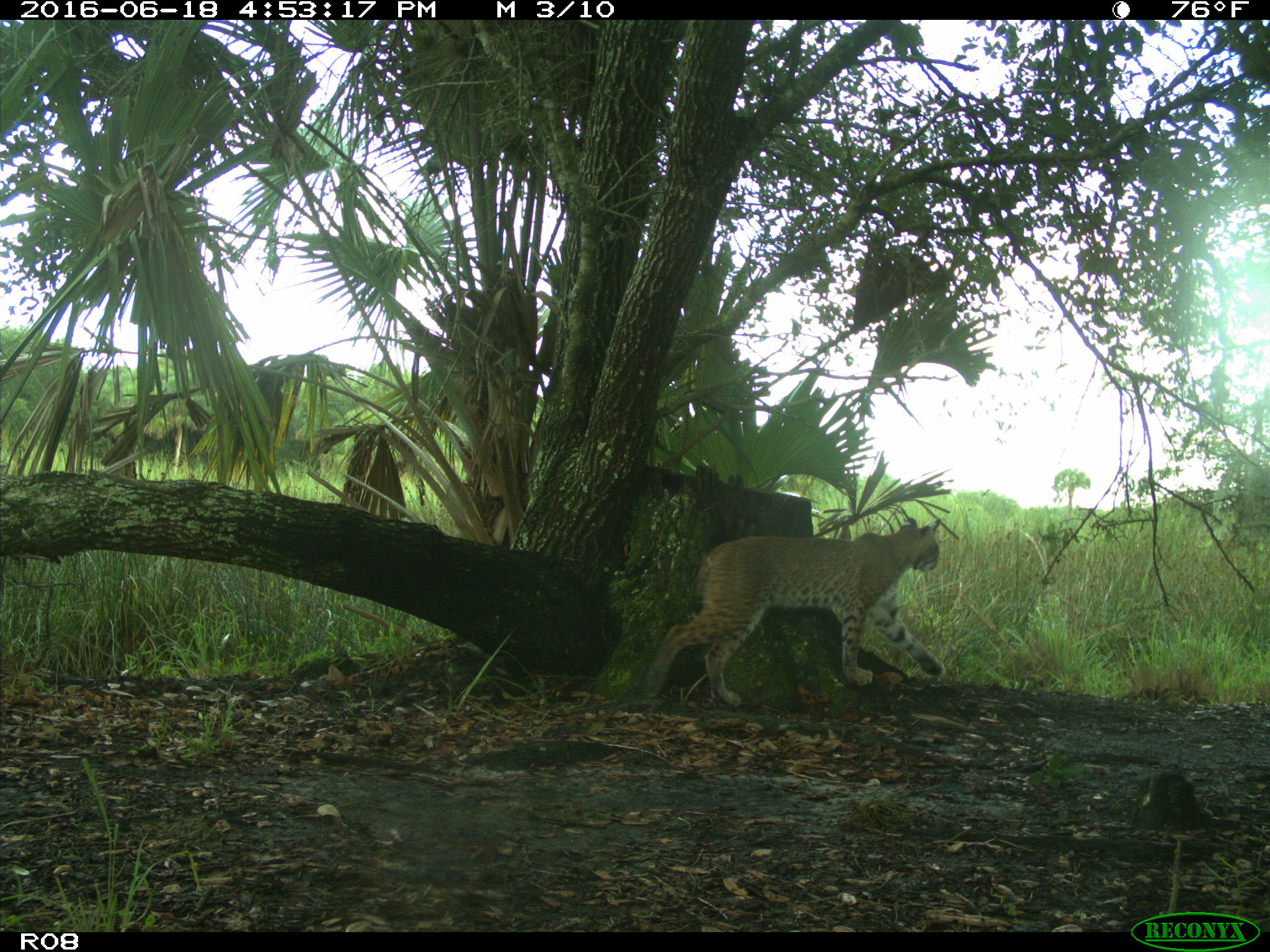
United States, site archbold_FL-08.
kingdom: Animalia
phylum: Chordata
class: Mammalia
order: Carnivora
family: Felidae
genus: Lynx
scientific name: Lynx rufus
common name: bobcat